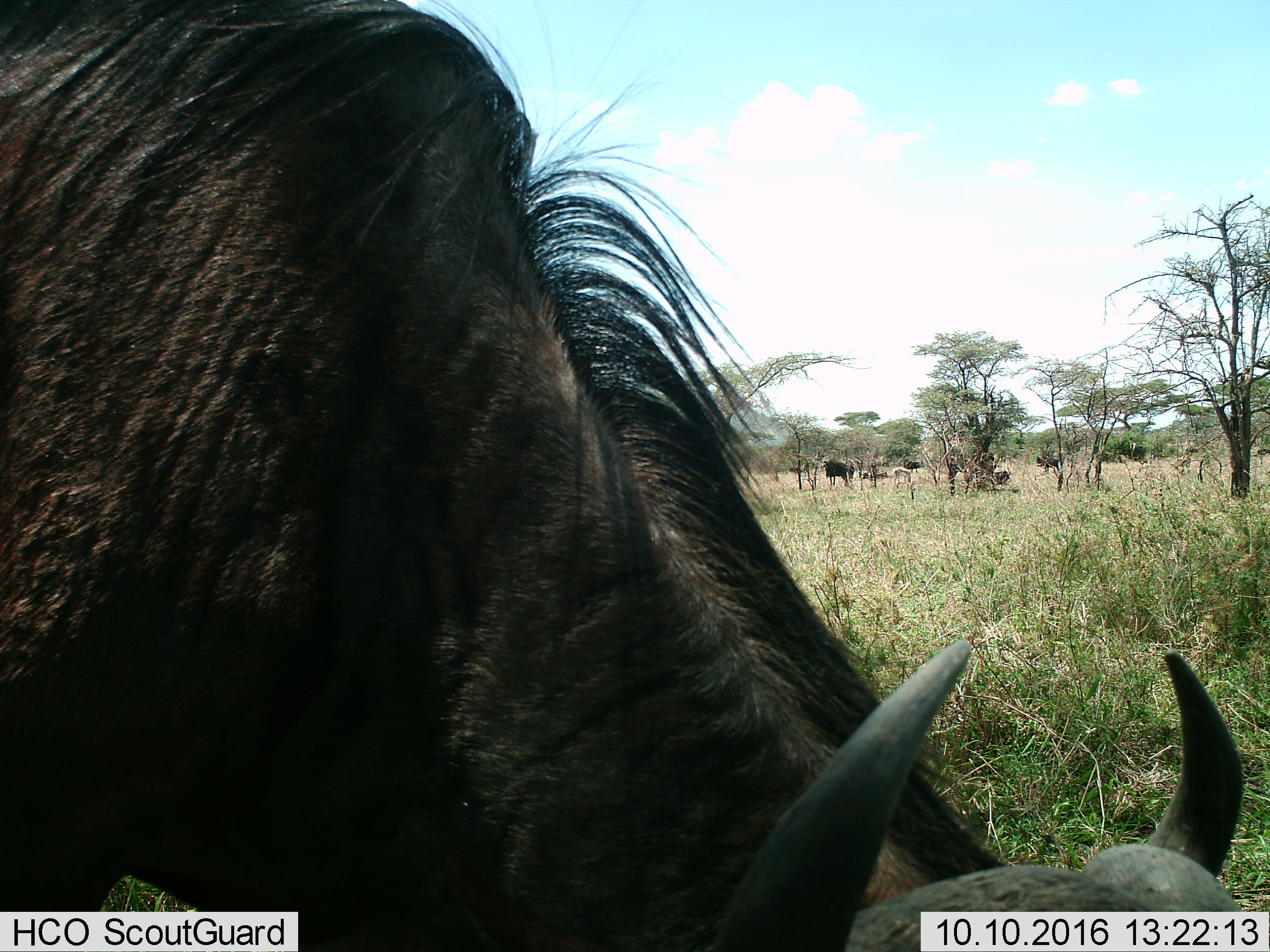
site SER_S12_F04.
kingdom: Animalia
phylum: Chordata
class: Mammalia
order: Artiodactyla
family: Bovidae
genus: Connochaetes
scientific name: Connochaetes taurinus taurinus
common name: blue wildebeest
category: wildebeestblue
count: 5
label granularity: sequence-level